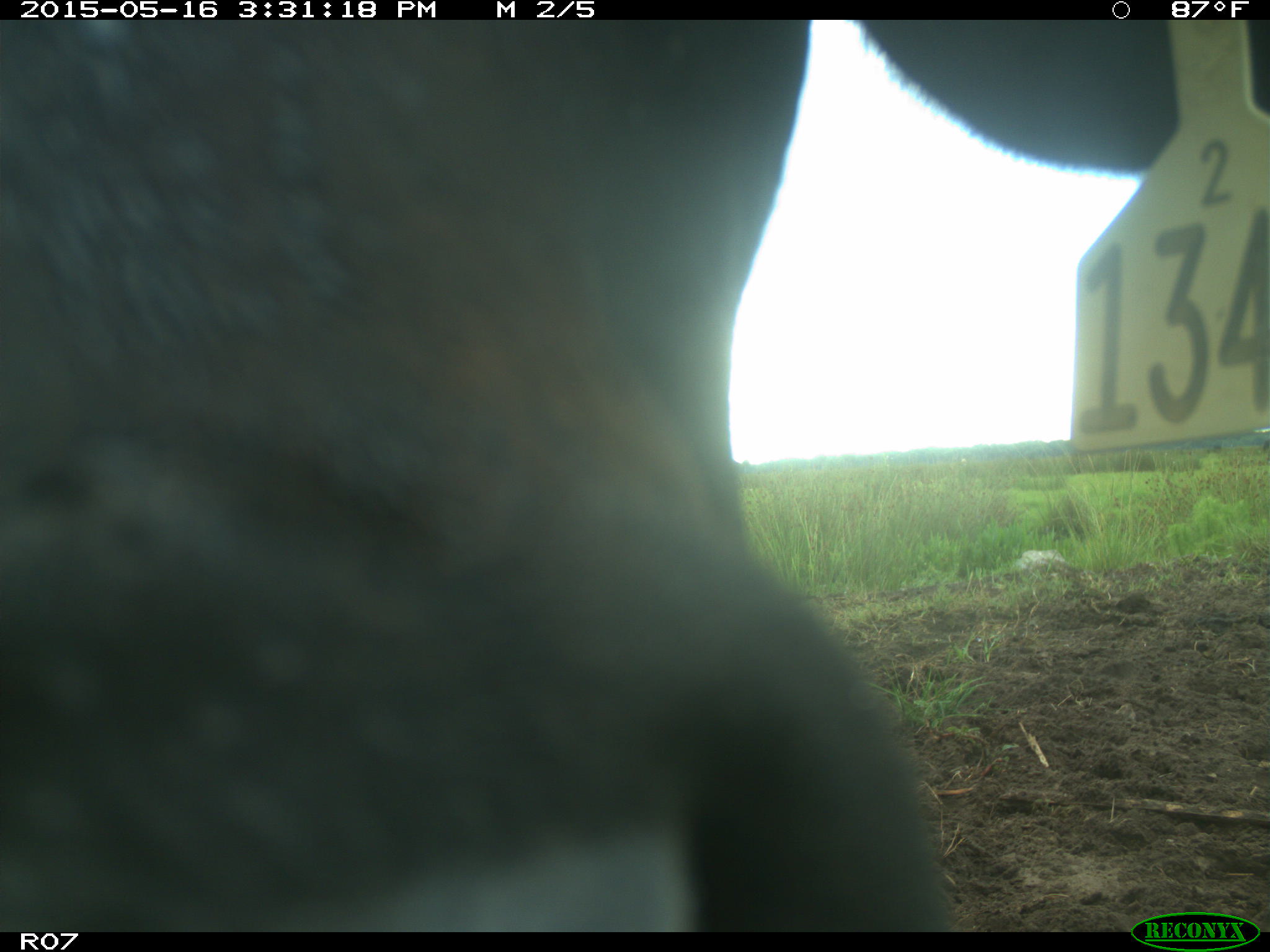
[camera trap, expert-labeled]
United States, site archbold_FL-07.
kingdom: Animalia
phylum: Chordata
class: Mammalia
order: Artiodactyla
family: Bovidae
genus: Bos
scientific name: Bos taurus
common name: domestic cow